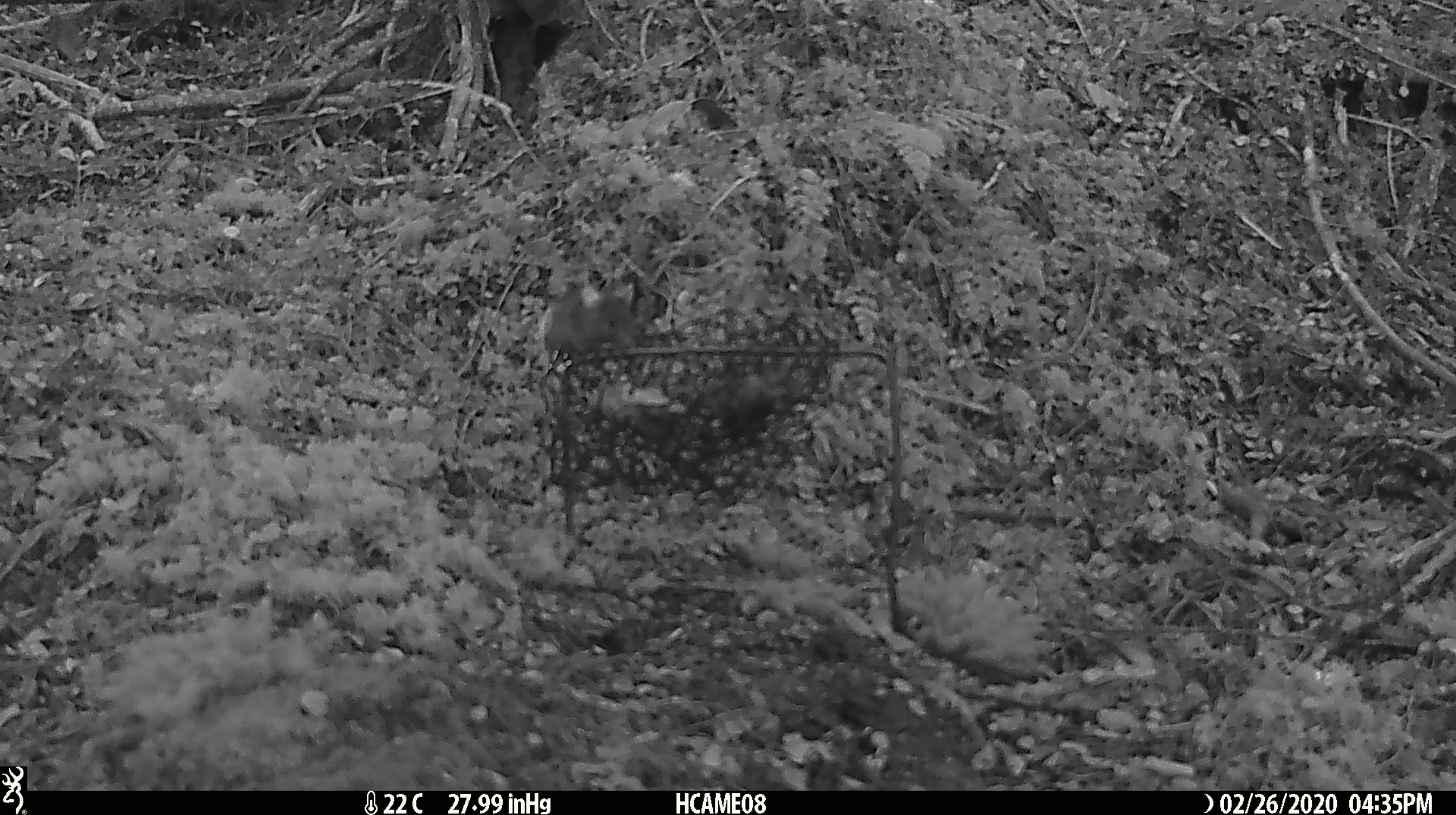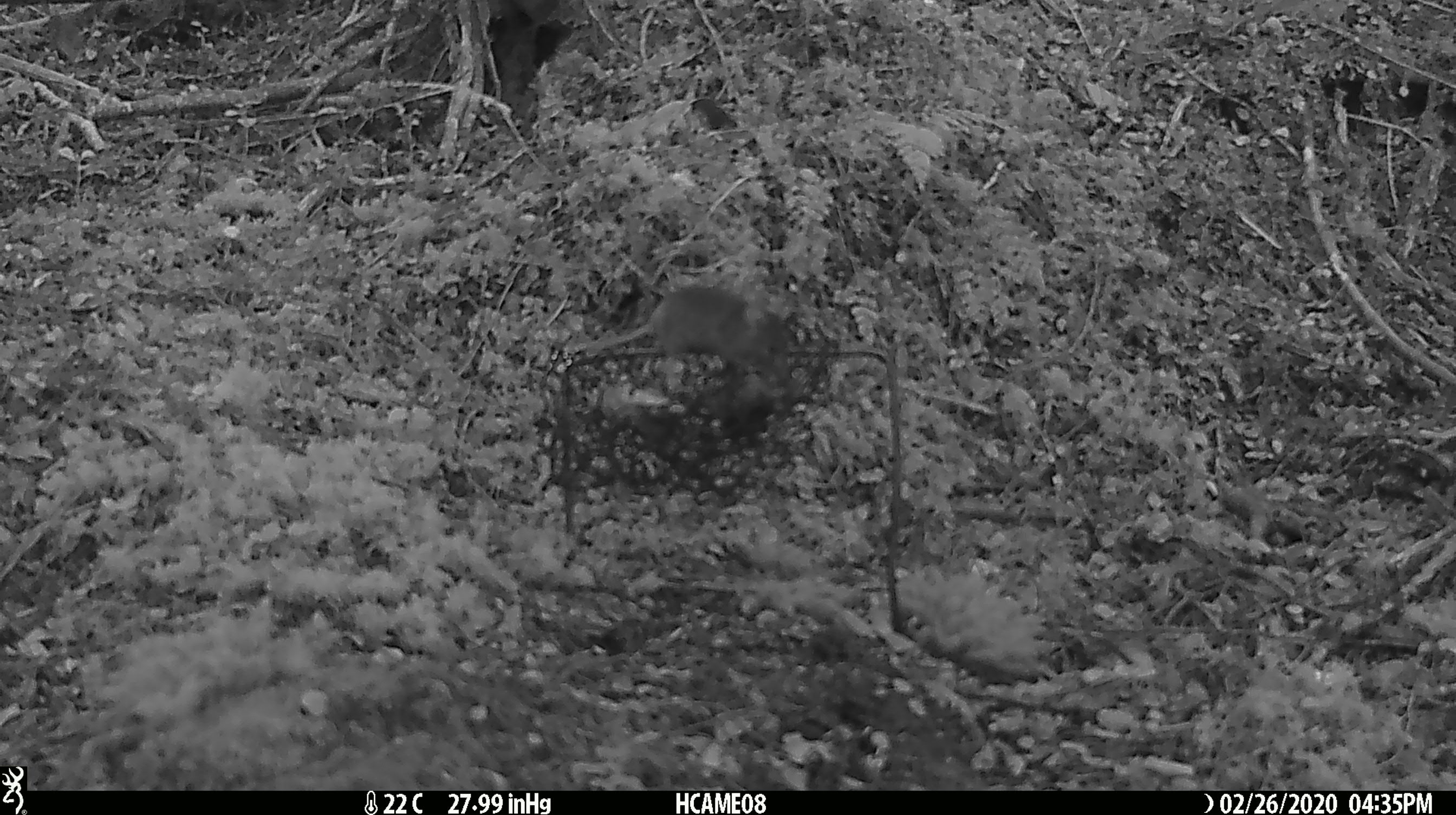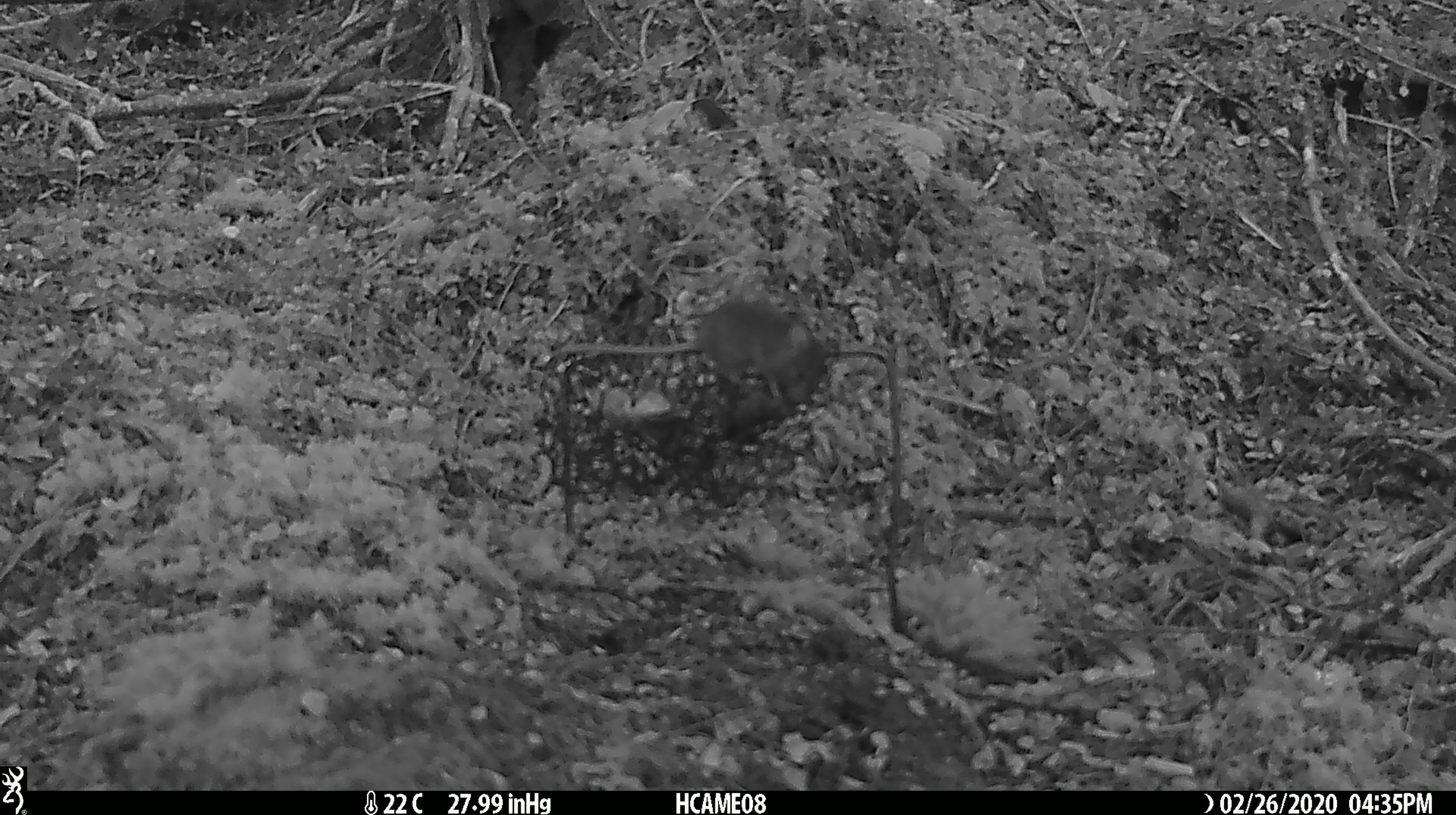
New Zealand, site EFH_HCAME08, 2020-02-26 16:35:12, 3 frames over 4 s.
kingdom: Animalia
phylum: Chordata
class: Mammalia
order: Rodentia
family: Muridae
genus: Mus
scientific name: Mus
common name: mouse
Mouse (Mus).